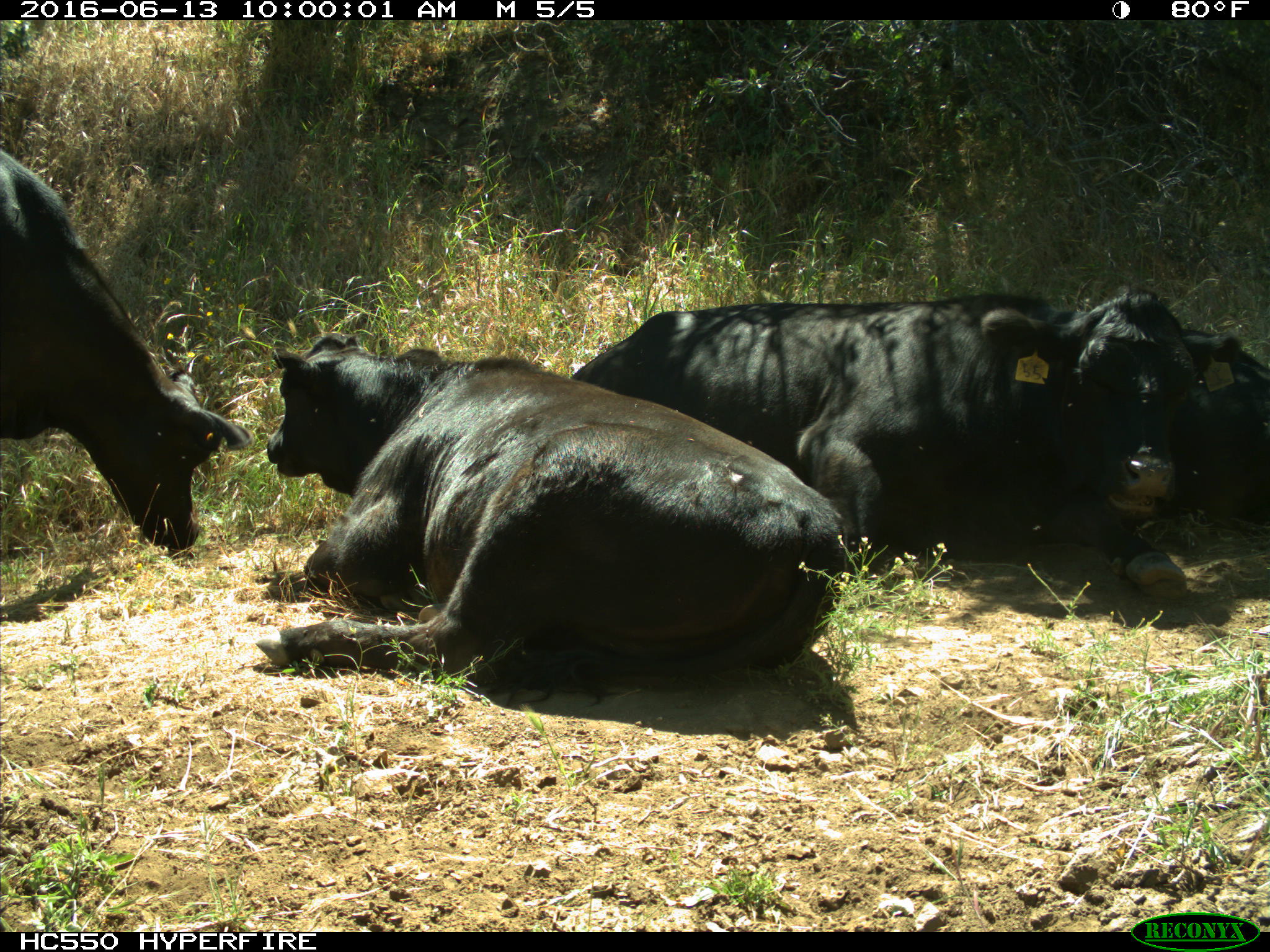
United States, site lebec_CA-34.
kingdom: Animalia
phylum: Chordata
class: Mammalia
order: Artiodactyla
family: Bovidae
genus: Bos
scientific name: Bos taurus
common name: domestic cow